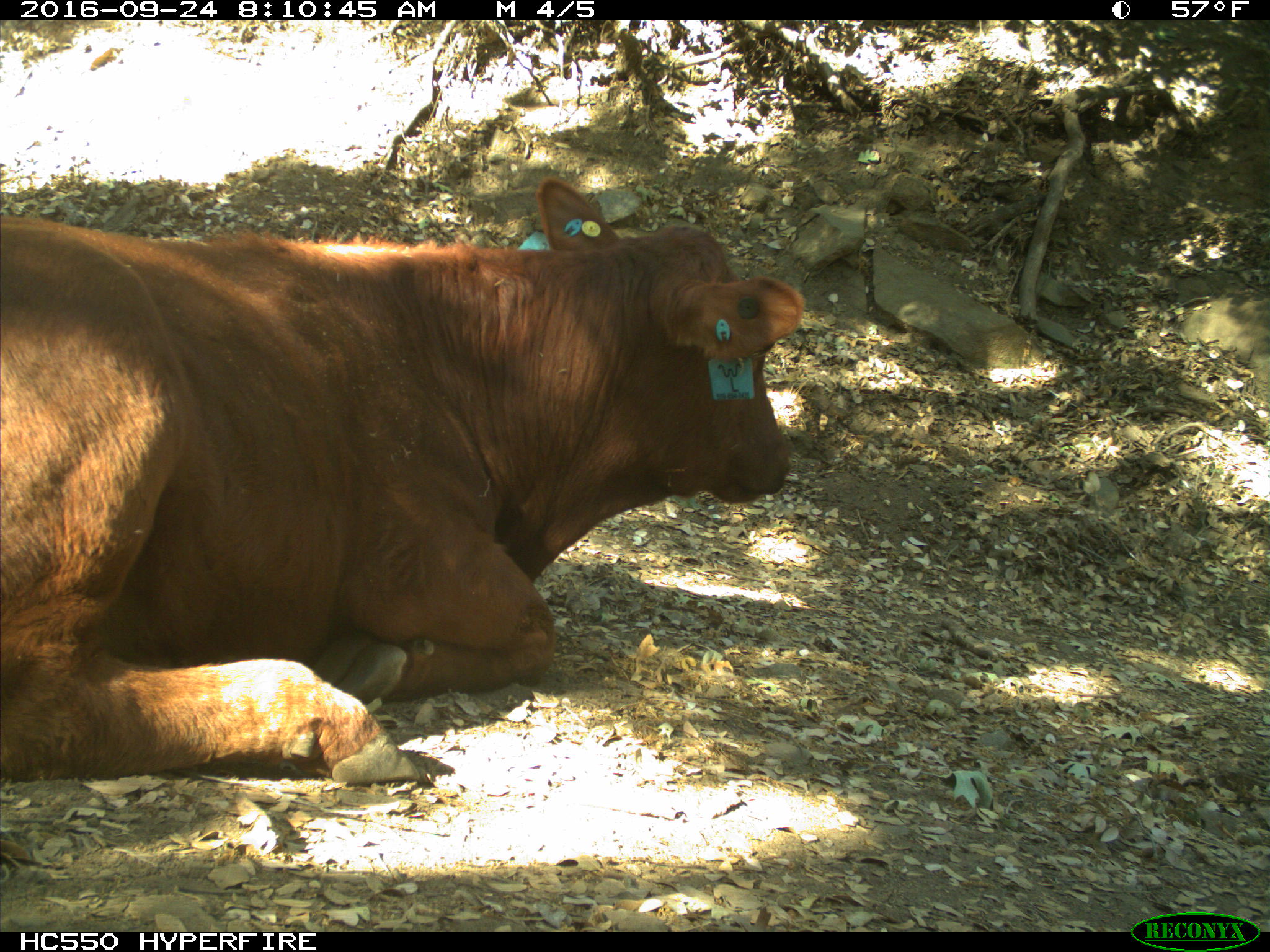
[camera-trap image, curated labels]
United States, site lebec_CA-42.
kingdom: Animalia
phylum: Chordata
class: Mammalia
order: Artiodactyla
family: Bovidae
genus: Bos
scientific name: Bos taurus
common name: domestic cow